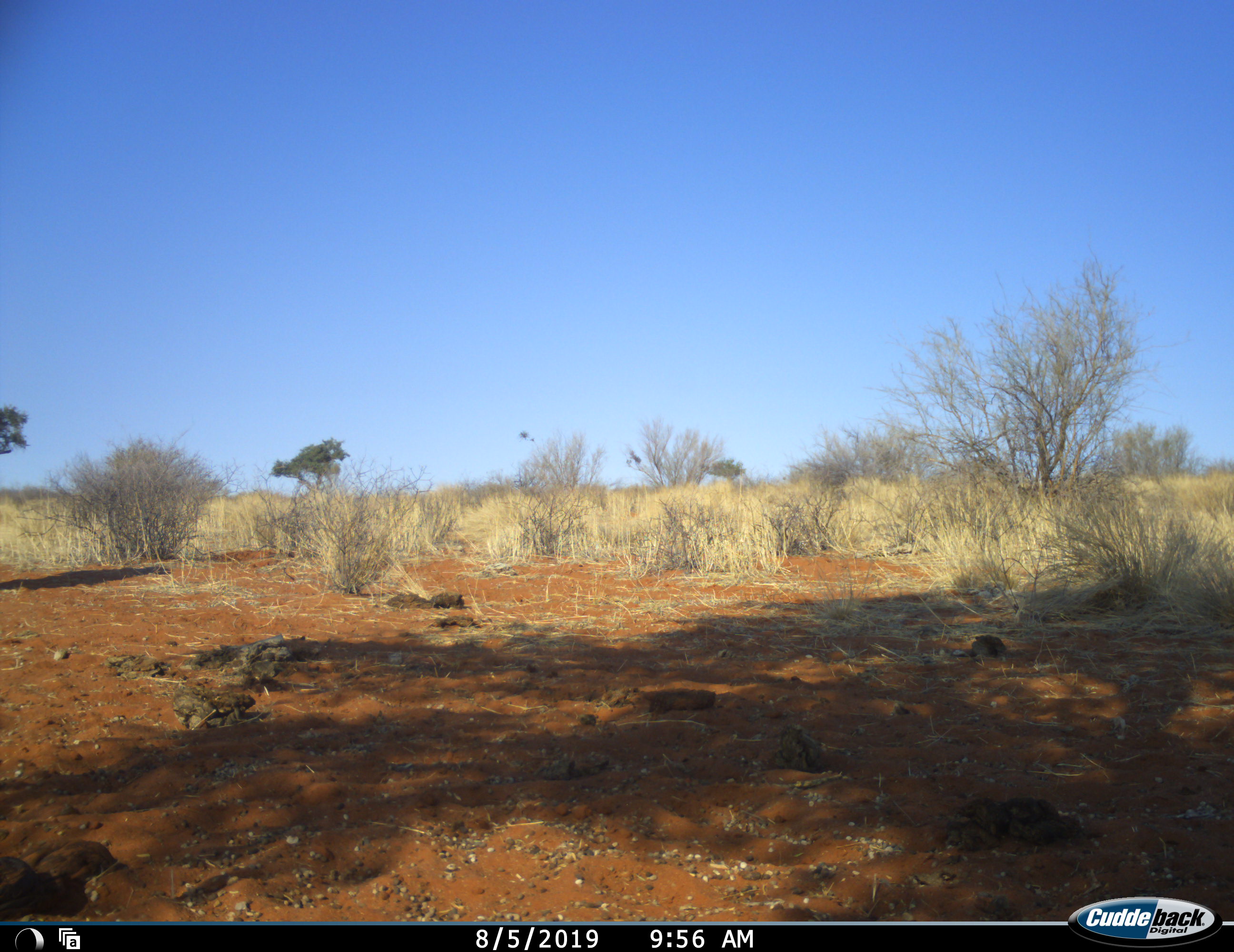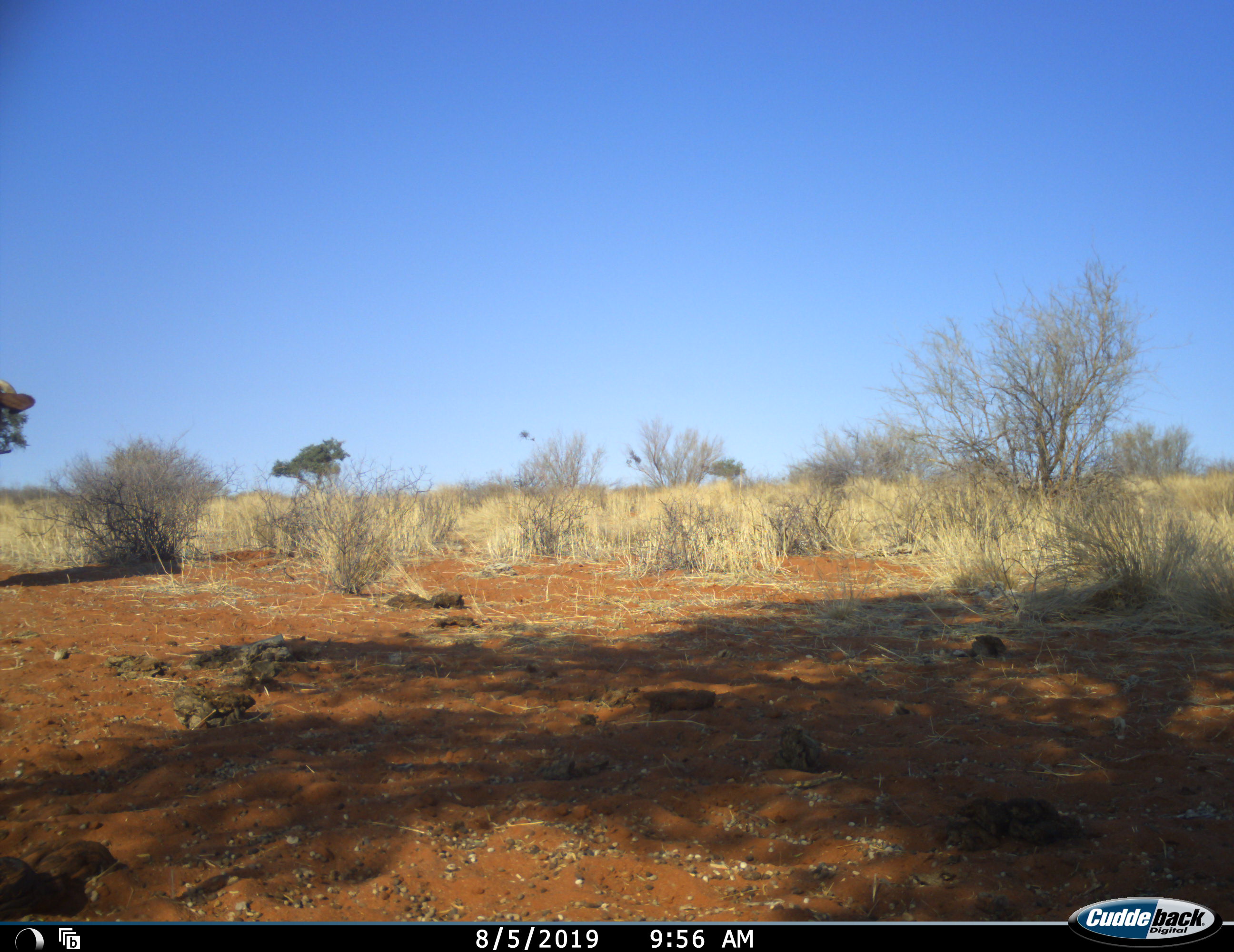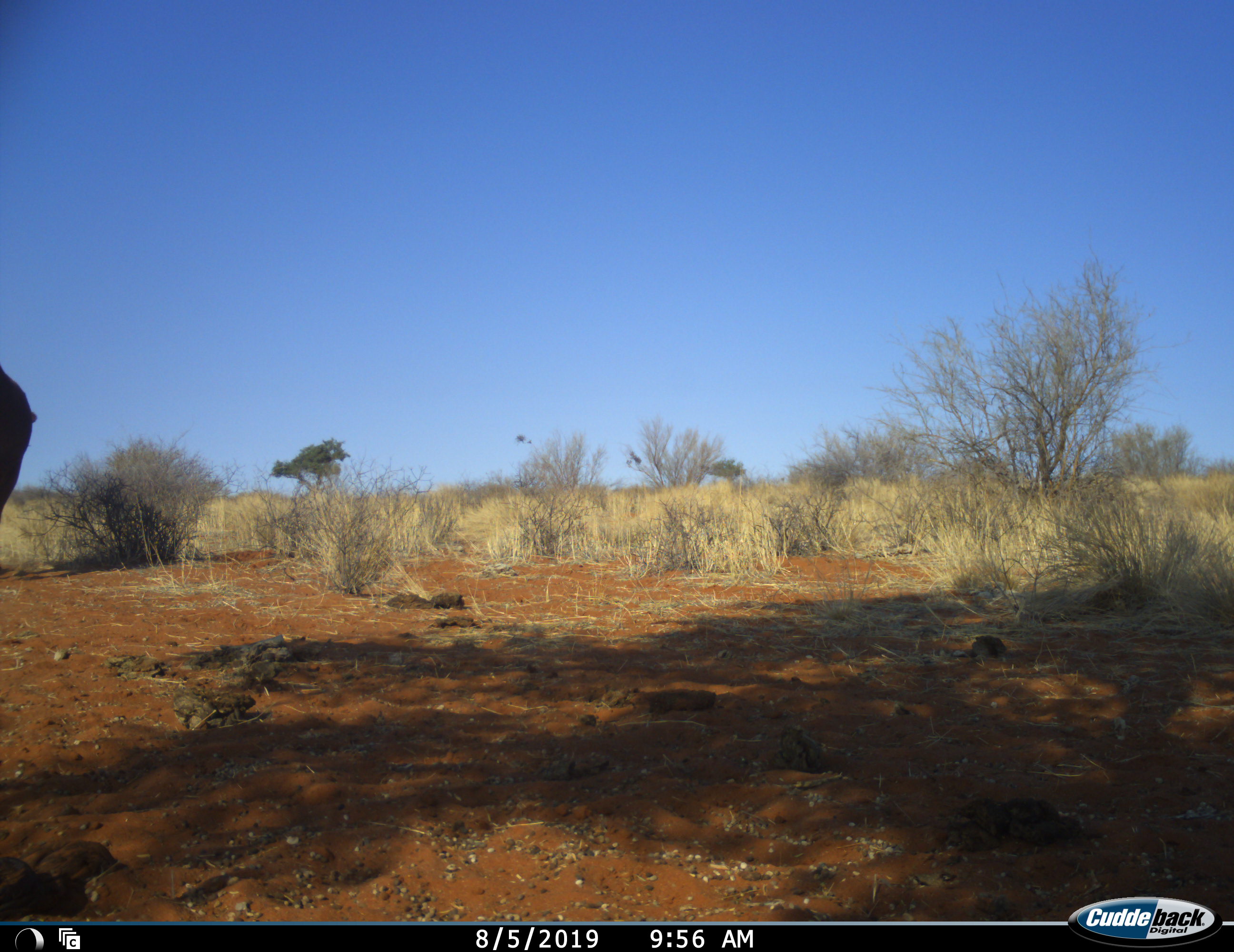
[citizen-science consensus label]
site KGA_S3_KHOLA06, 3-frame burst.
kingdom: Animalia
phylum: Chordata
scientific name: Vertebrata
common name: domestic animal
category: domesticanimal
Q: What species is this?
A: Domesticanimal (domestic animal) (Vertebrata).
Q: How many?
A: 1.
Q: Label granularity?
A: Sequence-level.